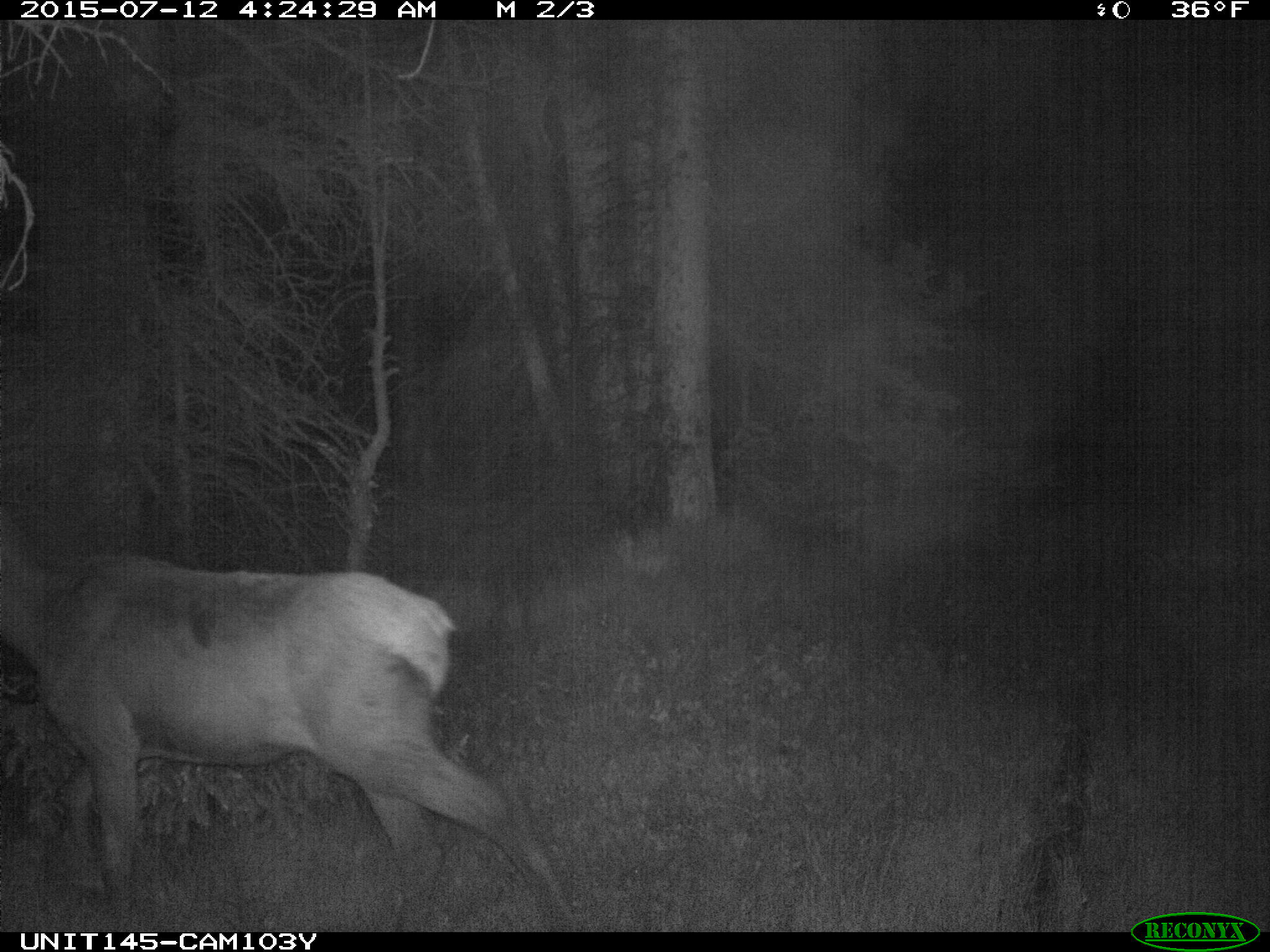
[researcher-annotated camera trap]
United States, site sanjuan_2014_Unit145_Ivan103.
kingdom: Animalia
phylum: Chordata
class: Mammalia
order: Artiodactyla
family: Cervidae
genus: Cervus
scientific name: Cervus elaphus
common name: red deer